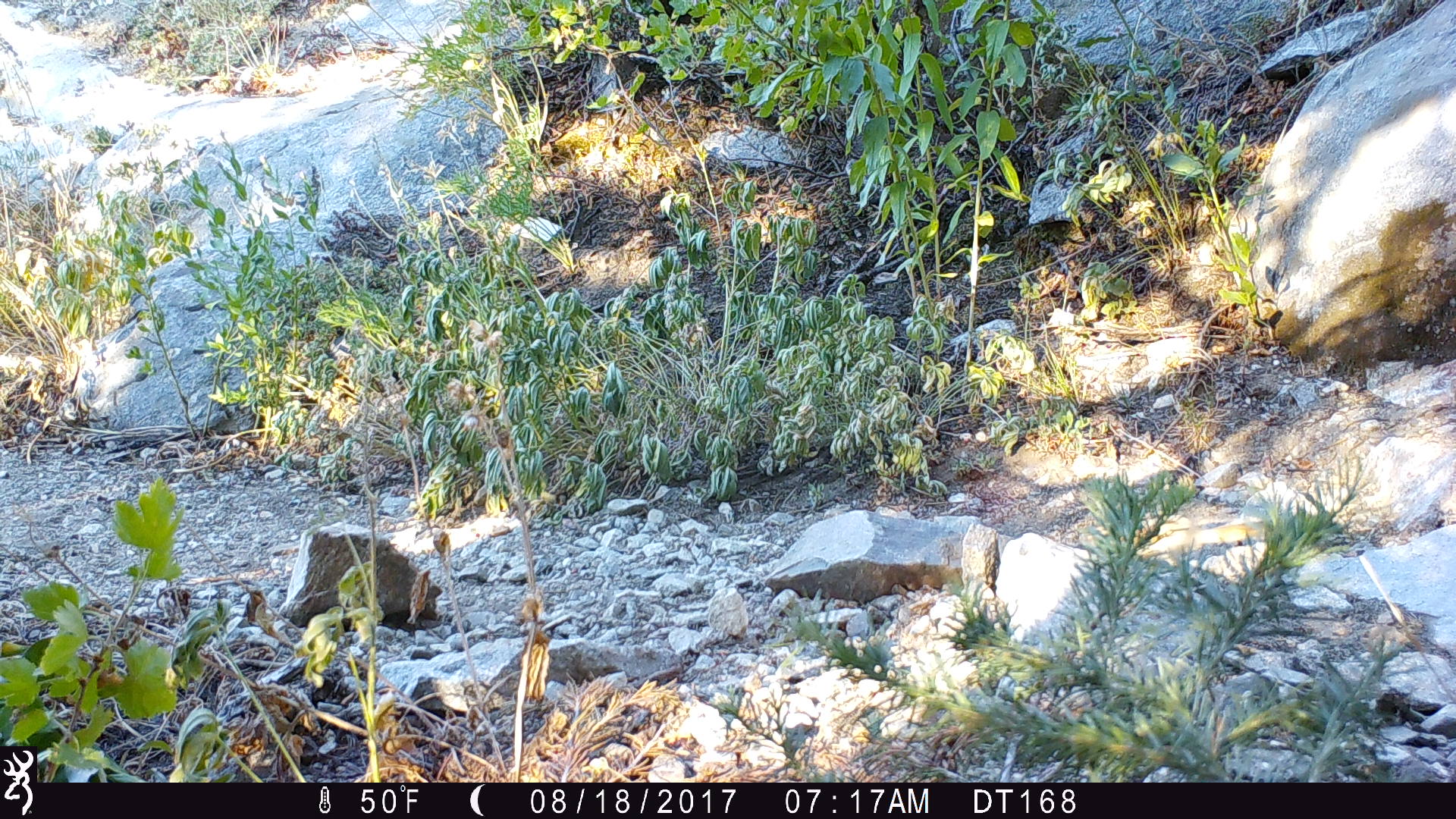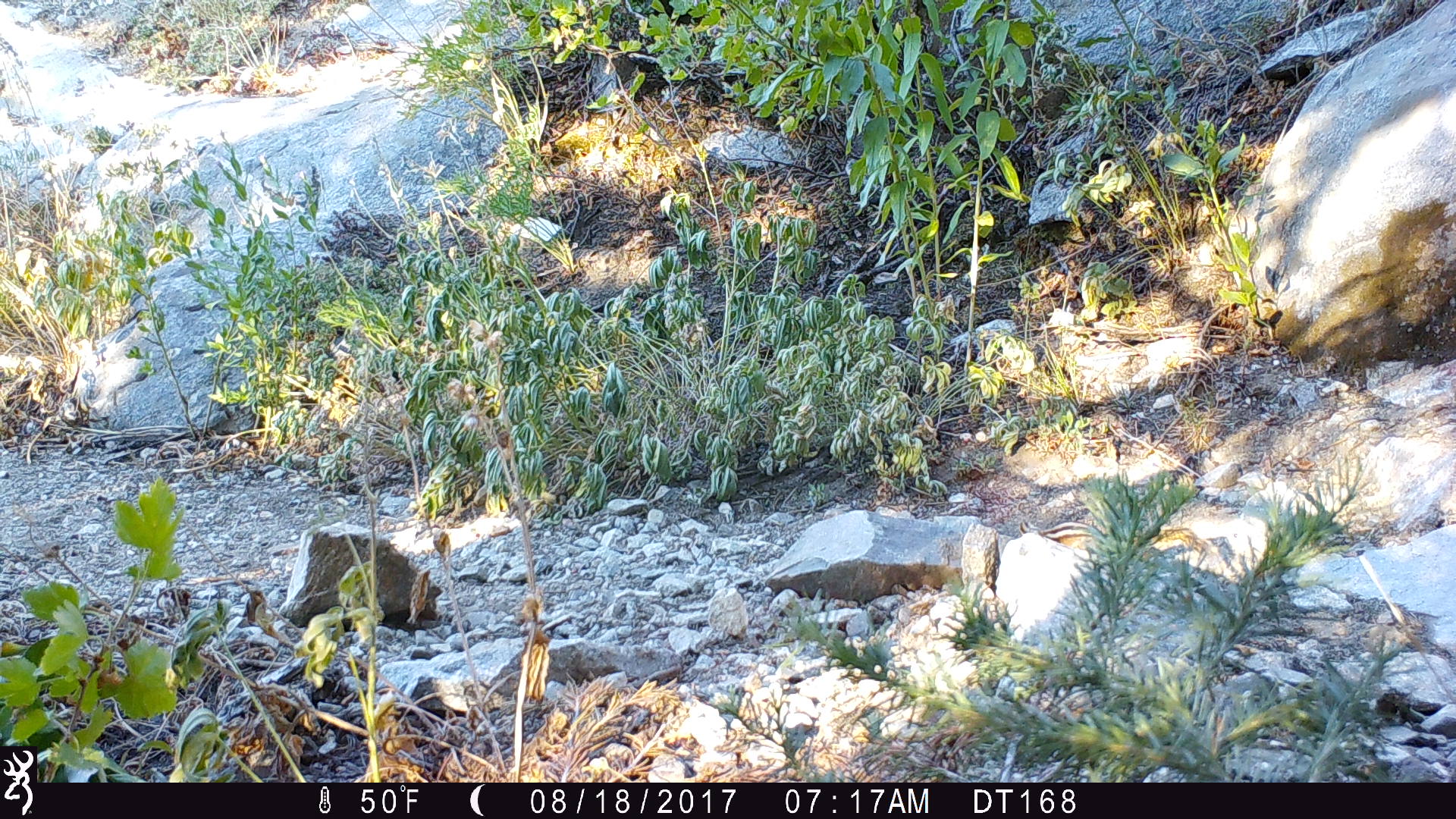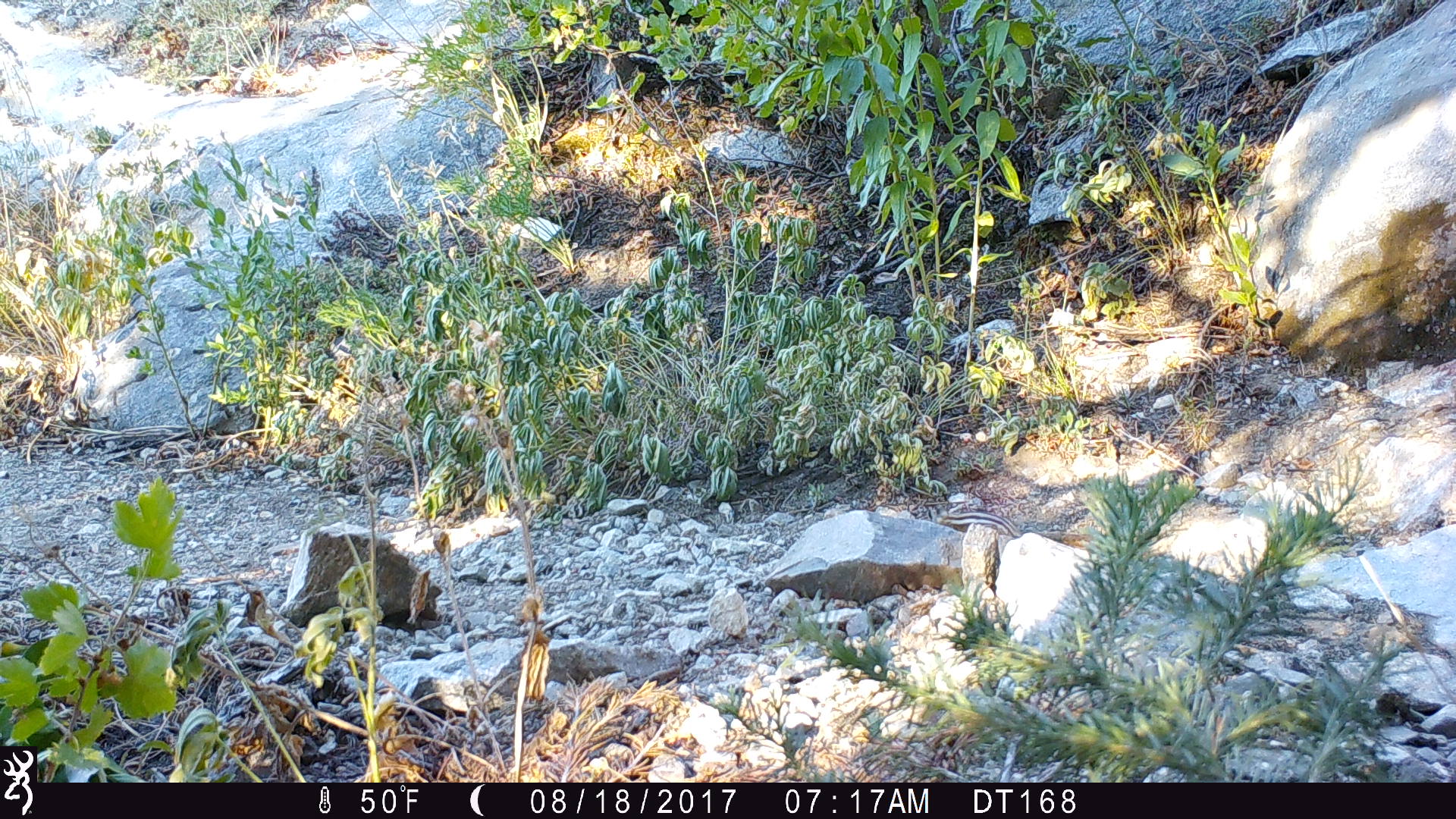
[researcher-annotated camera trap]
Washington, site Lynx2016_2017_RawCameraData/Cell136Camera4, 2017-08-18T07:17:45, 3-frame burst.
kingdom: Animalia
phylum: Chordata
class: Mammalia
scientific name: Mammalia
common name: small mammal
Small mammal (Mammalia). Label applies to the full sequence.